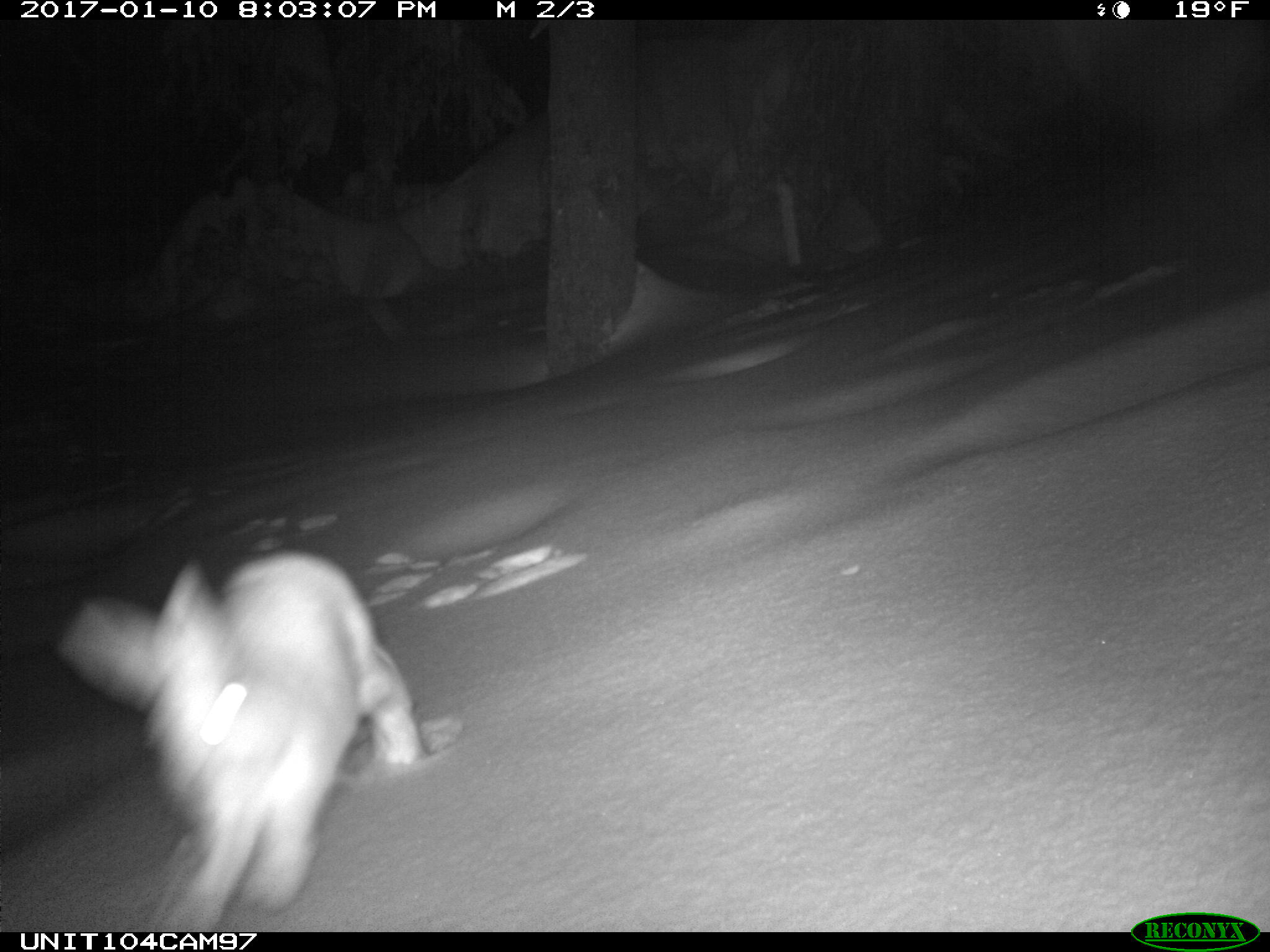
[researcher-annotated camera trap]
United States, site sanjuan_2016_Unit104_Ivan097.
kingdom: Animalia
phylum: Chordata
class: Mammalia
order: Lagomorpha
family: Leporidae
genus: Lepus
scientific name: Lepus americanus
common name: snowshoe hare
Lepus americanus (snowshoe hare).